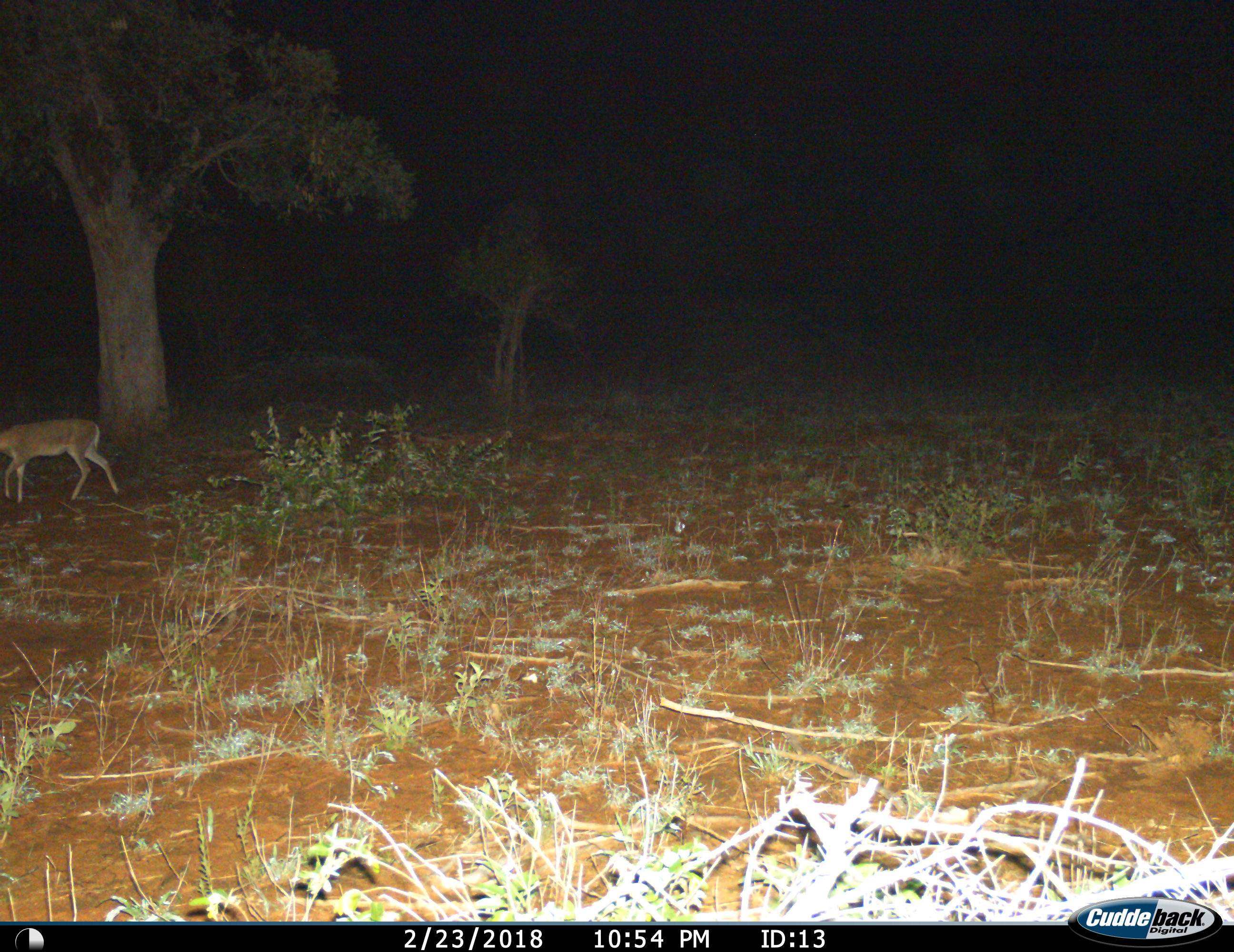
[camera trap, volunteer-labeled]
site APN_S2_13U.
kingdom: Animalia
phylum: Chordata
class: Mammalia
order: Artiodactyla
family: Bovidae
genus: Sylvicapra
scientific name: Sylvicapra grimmia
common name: common duiker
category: duikercommongrey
Duikercommongrey (common duiker) (Sylvicapra grimmia), count 1. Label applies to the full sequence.